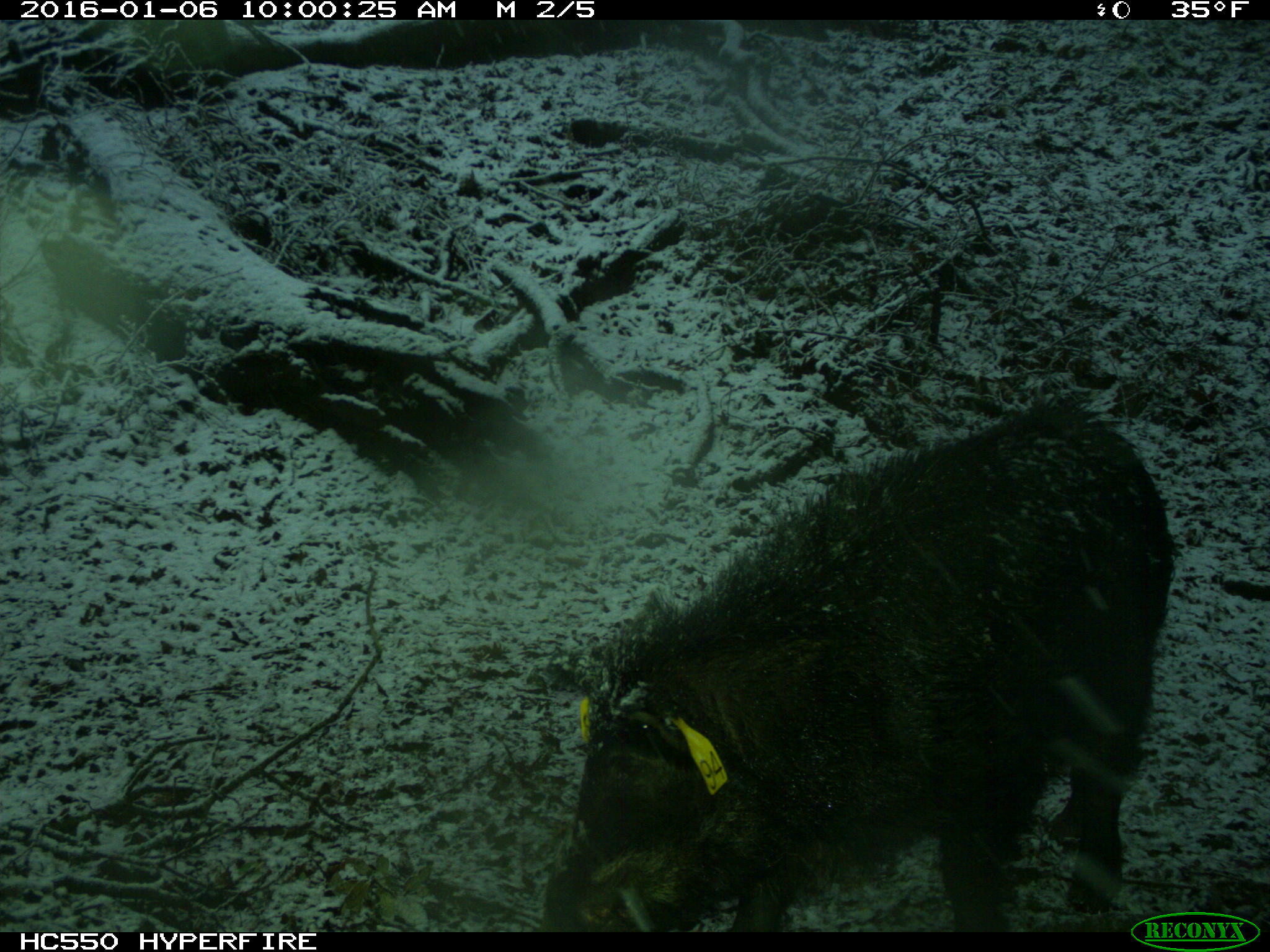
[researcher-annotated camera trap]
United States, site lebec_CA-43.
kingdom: Animalia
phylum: Chordata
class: Mammalia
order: Artiodactyla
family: Suidae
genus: Sus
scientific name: Sus scrofa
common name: wild boar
Sus scrofa (wild boar).